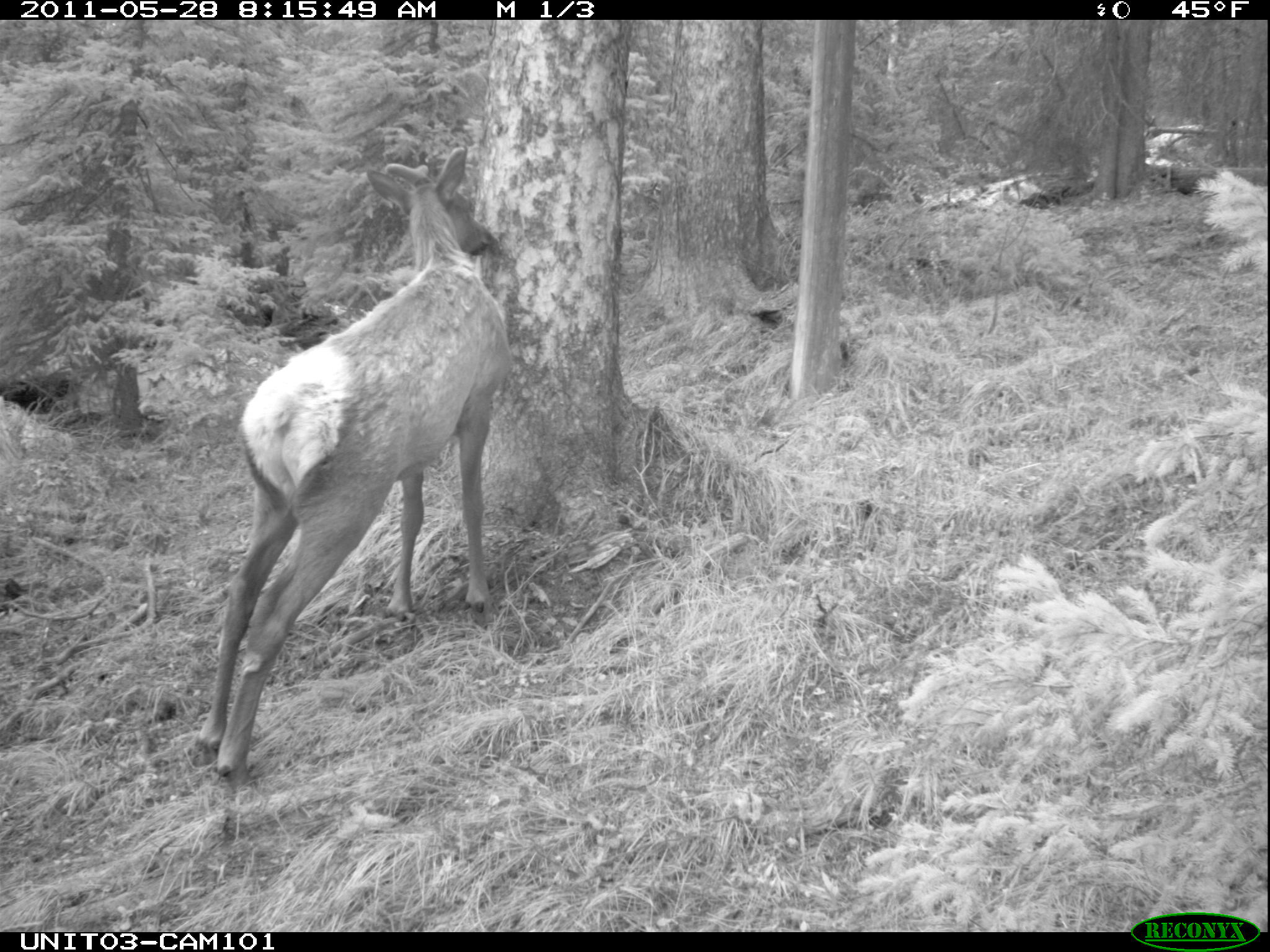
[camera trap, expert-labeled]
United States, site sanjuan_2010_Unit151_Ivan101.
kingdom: Animalia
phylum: Chordata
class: Mammalia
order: Artiodactyla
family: Cervidae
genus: Cervus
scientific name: Cervus elaphus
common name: red deer